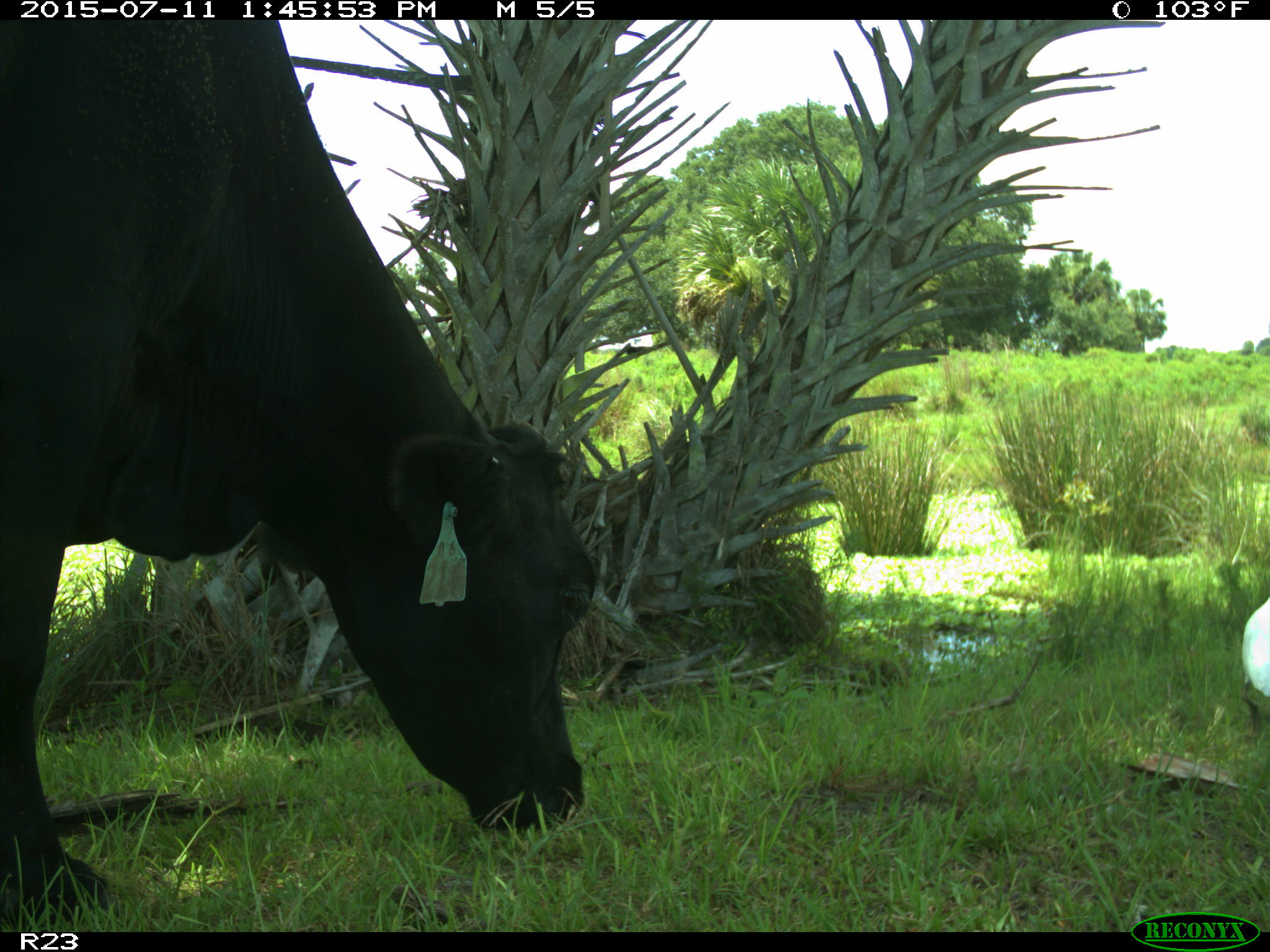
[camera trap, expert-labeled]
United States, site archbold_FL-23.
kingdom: Animalia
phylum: Chordata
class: Mammalia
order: Artiodactyla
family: Bovidae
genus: Bos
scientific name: Bos taurus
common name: domestic cow